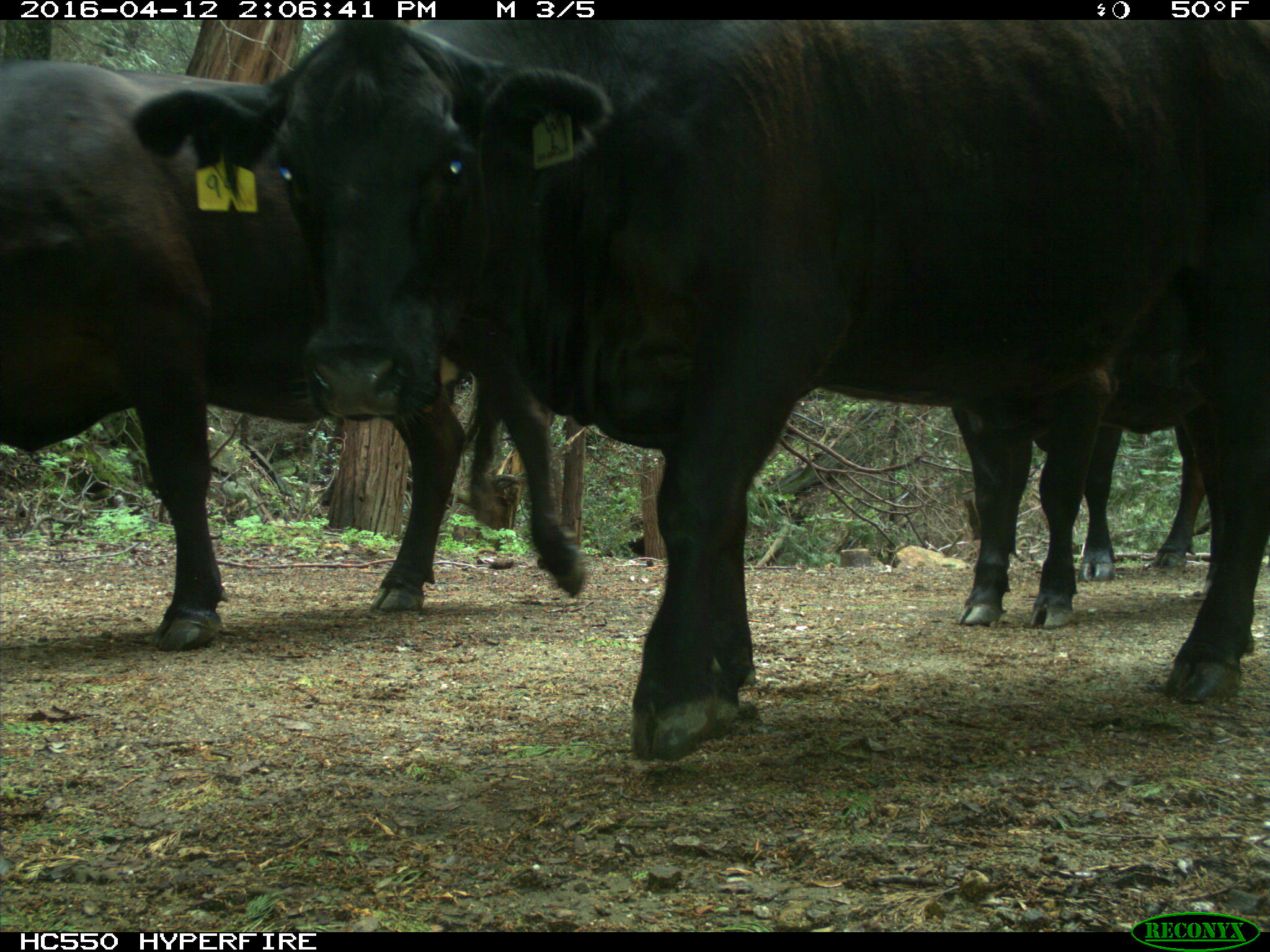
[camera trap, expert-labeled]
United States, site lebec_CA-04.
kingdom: Animalia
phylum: Chordata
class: Mammalia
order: Artiodactyla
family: Bovidae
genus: Bos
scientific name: Bos taurus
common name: domestic cow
Bos taurus (domestic cow).